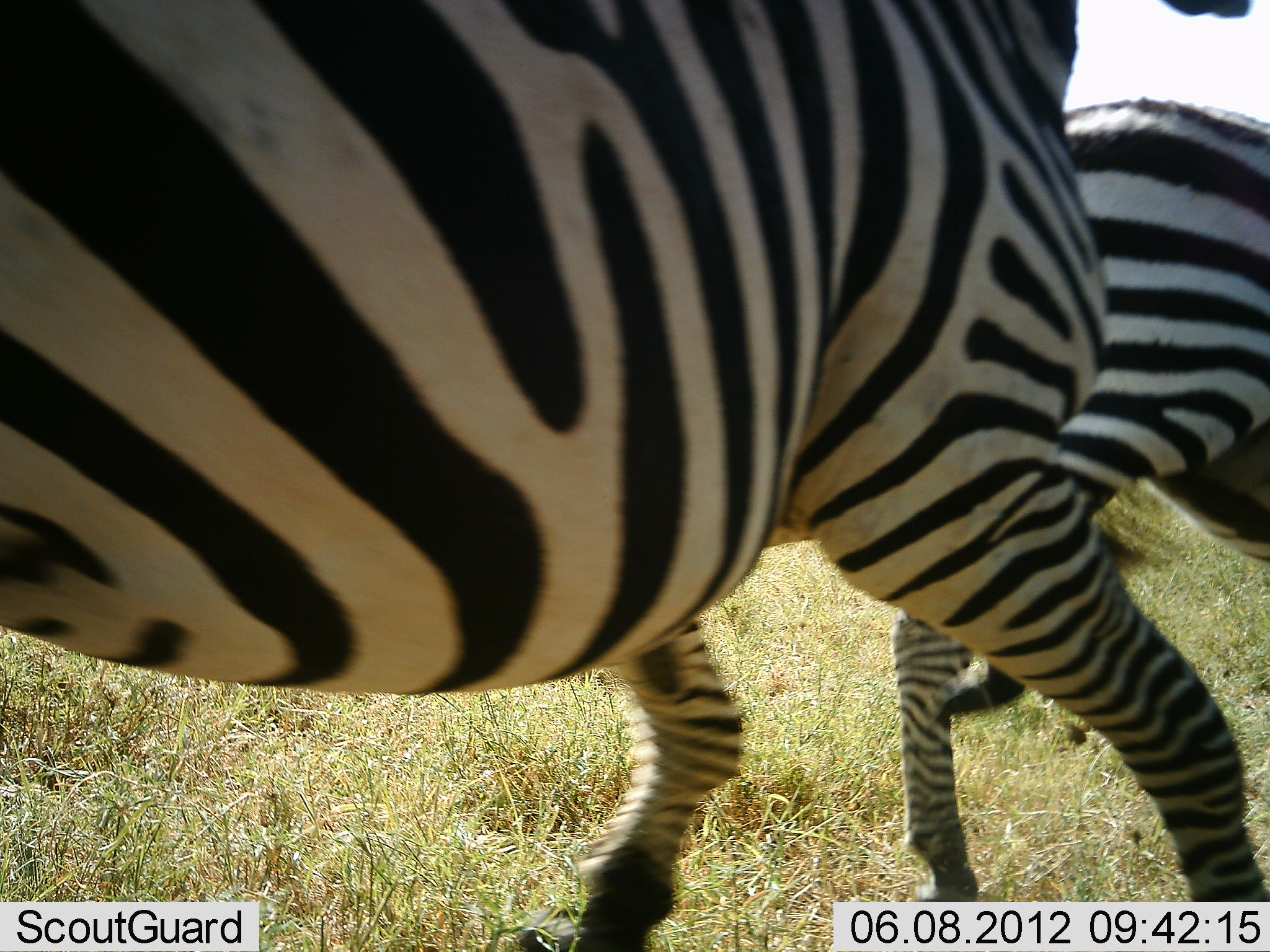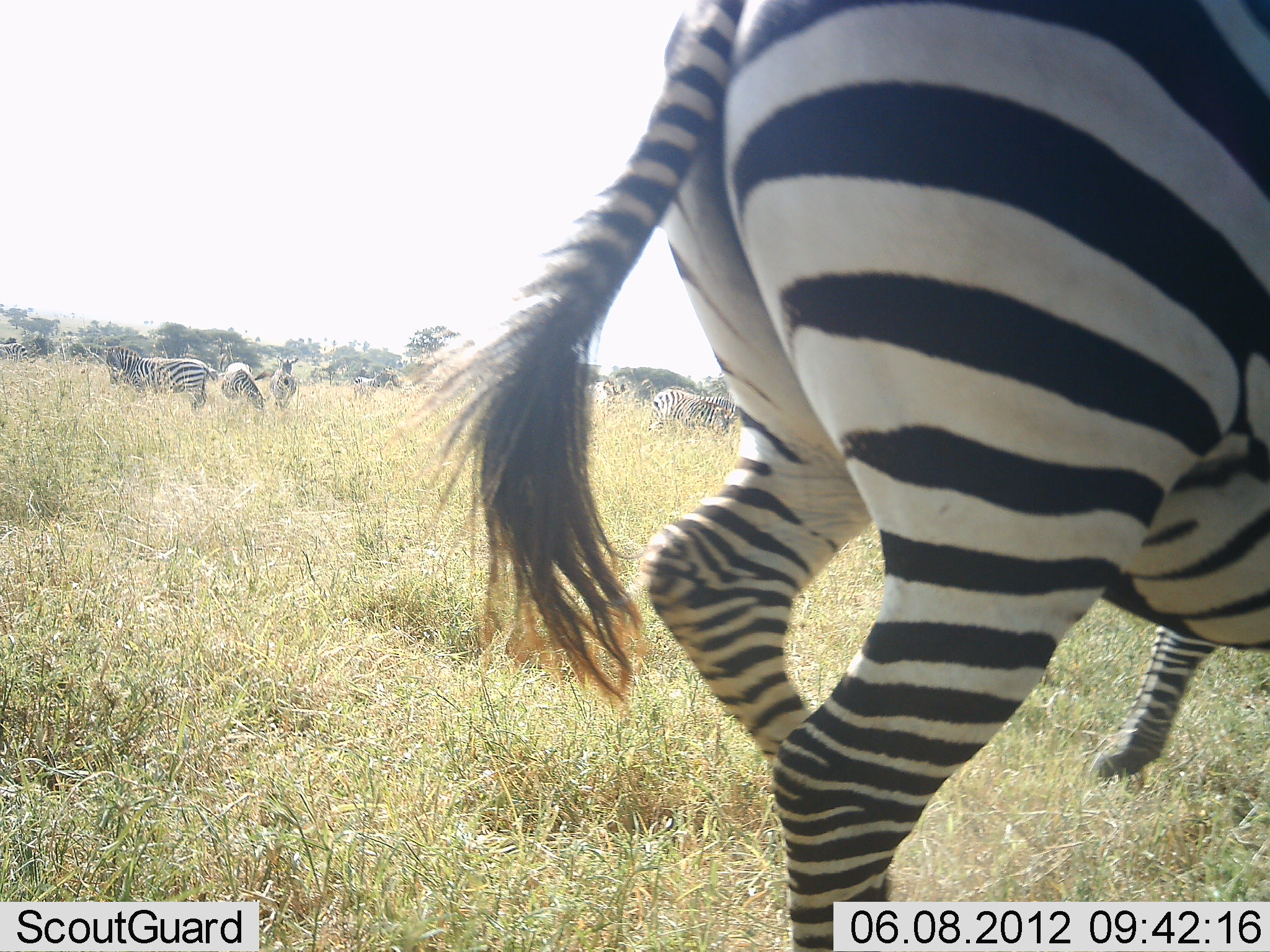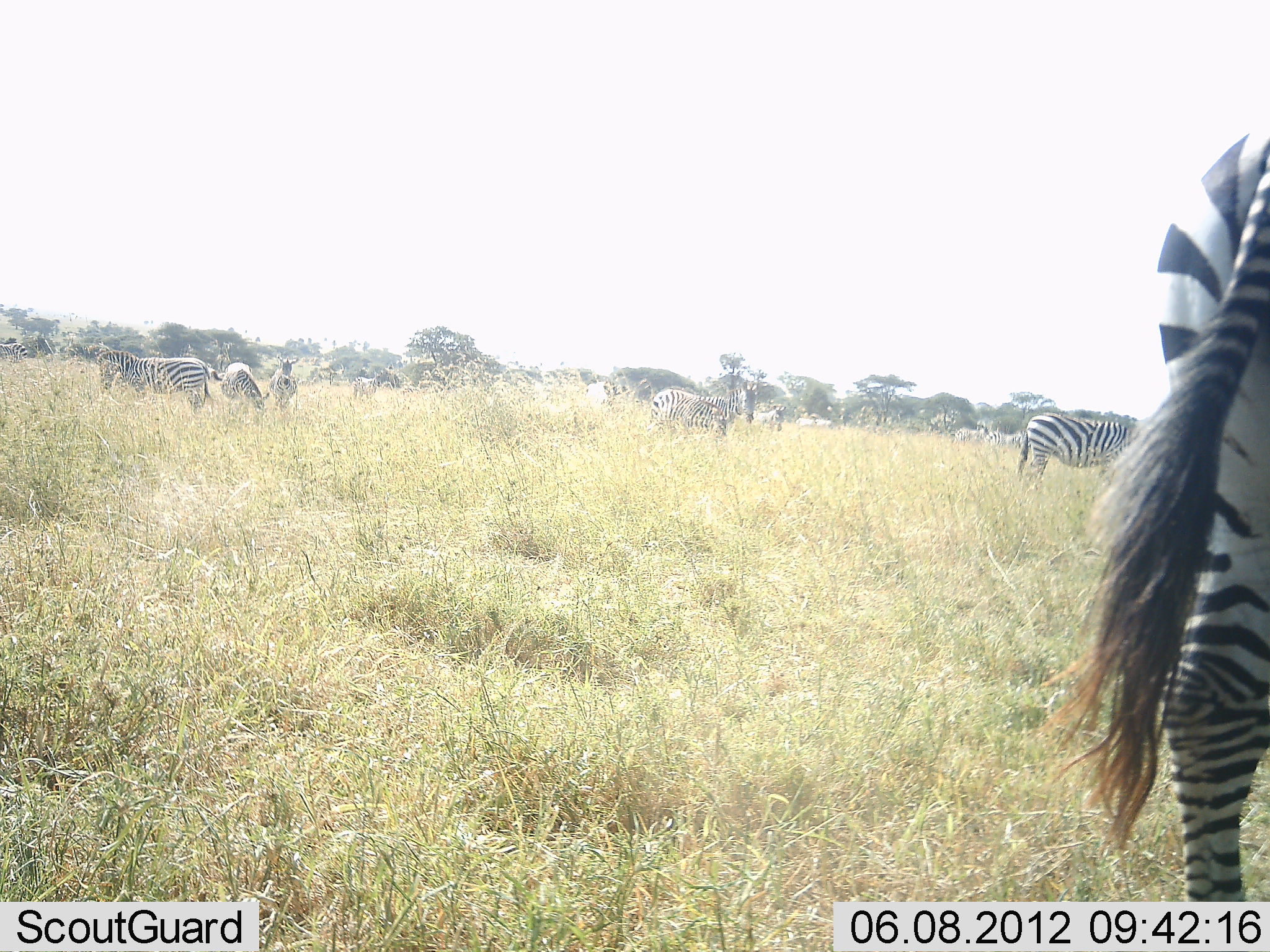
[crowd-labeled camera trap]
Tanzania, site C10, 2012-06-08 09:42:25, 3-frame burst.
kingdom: Animalia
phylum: Chordata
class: Mammalia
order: Perissodactyla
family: Equidae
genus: Equus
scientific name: Equus quagga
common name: plains zebra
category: zebra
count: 11-50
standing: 60%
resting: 0%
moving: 90%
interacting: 0%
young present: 0%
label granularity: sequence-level